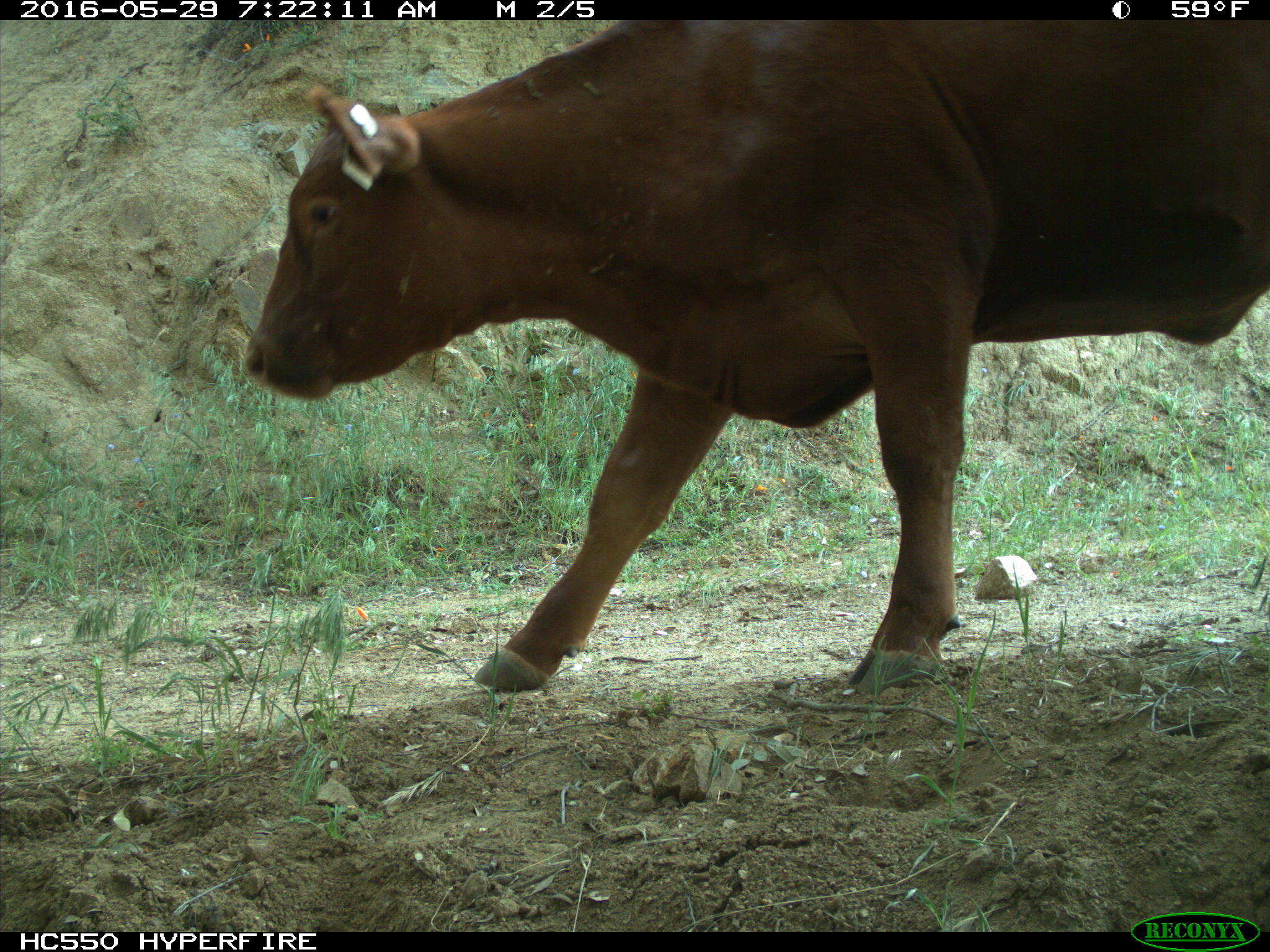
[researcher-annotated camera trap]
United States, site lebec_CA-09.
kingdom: Animalia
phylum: Chordata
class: Mammalia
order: Artiodactyla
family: Bovidae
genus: Bos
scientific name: Bos taurus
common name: domestic cow